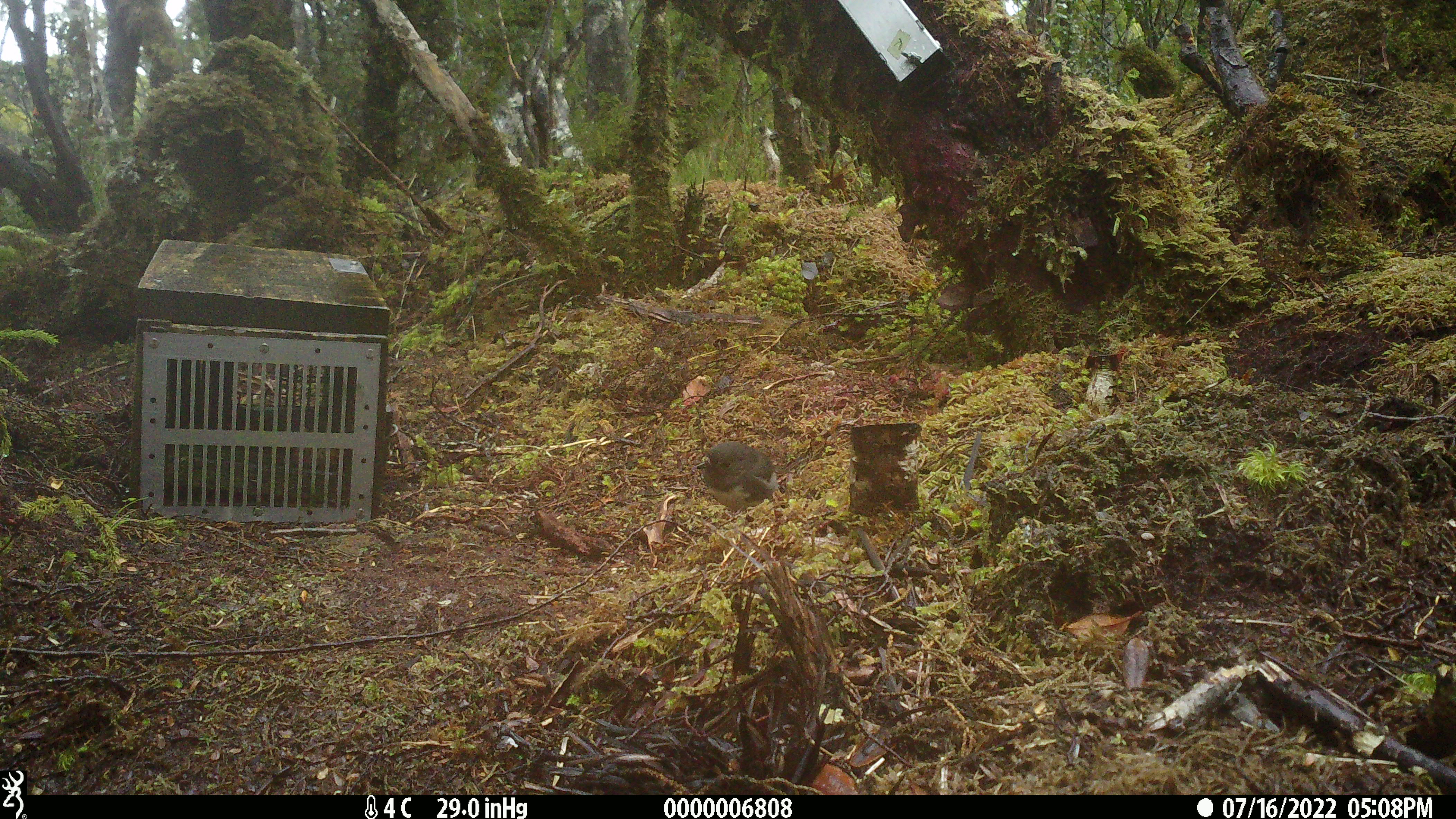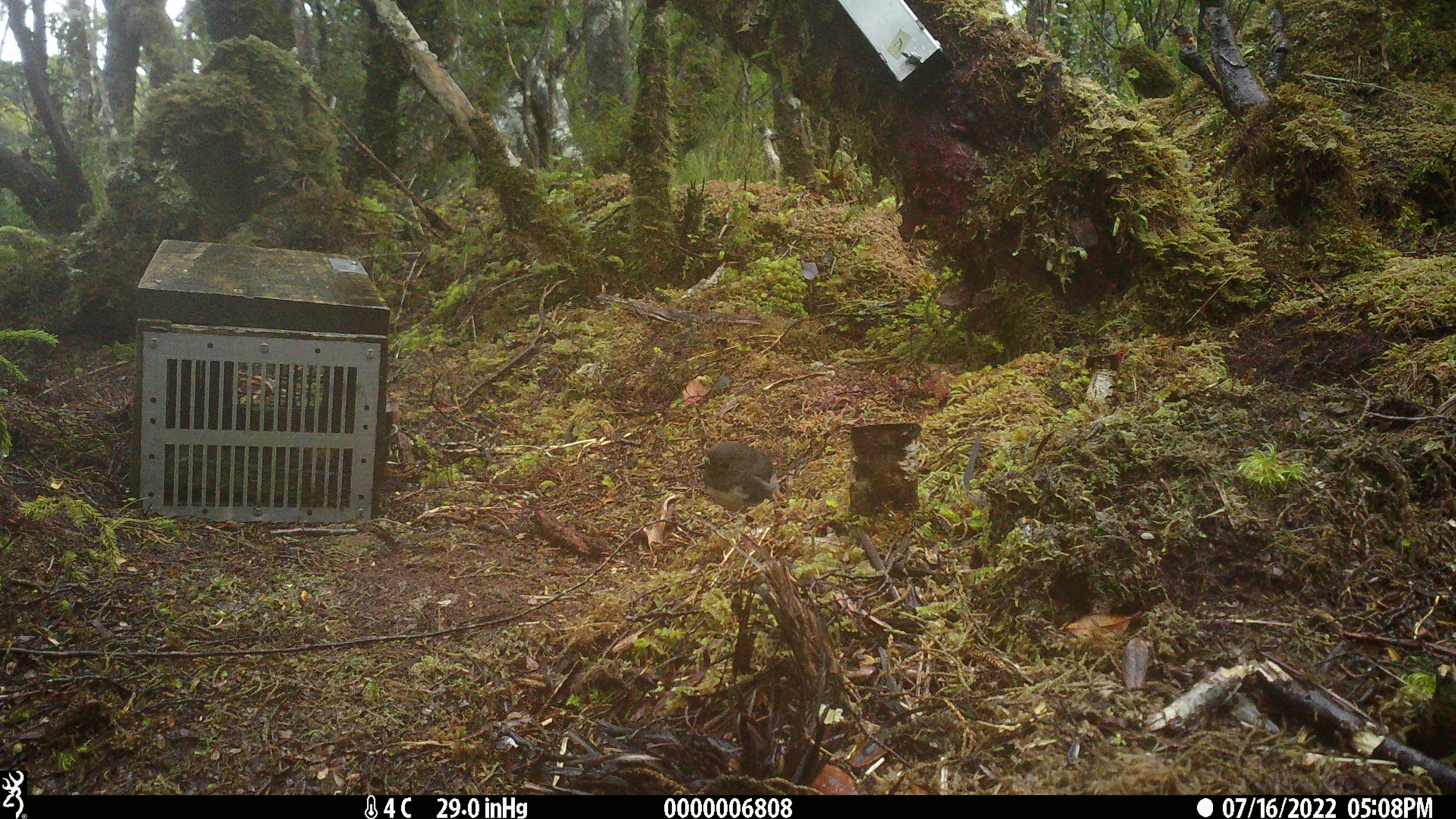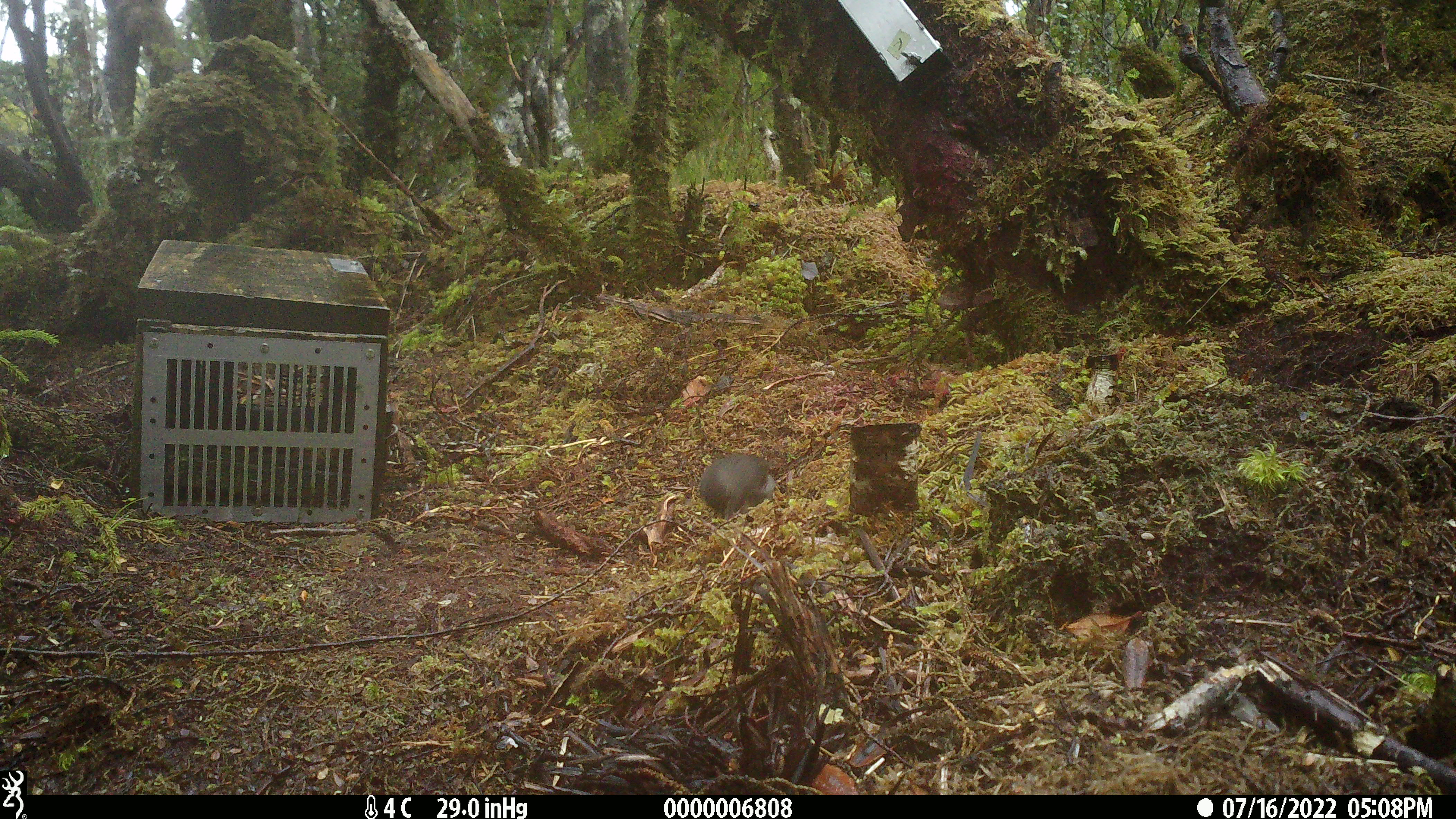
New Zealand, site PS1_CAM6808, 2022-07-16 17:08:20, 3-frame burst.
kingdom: Animalia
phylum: Chordata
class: Aves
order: Passeriformes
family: Petroicidae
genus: Petroica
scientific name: Petroica australis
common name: new zealand robin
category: robin